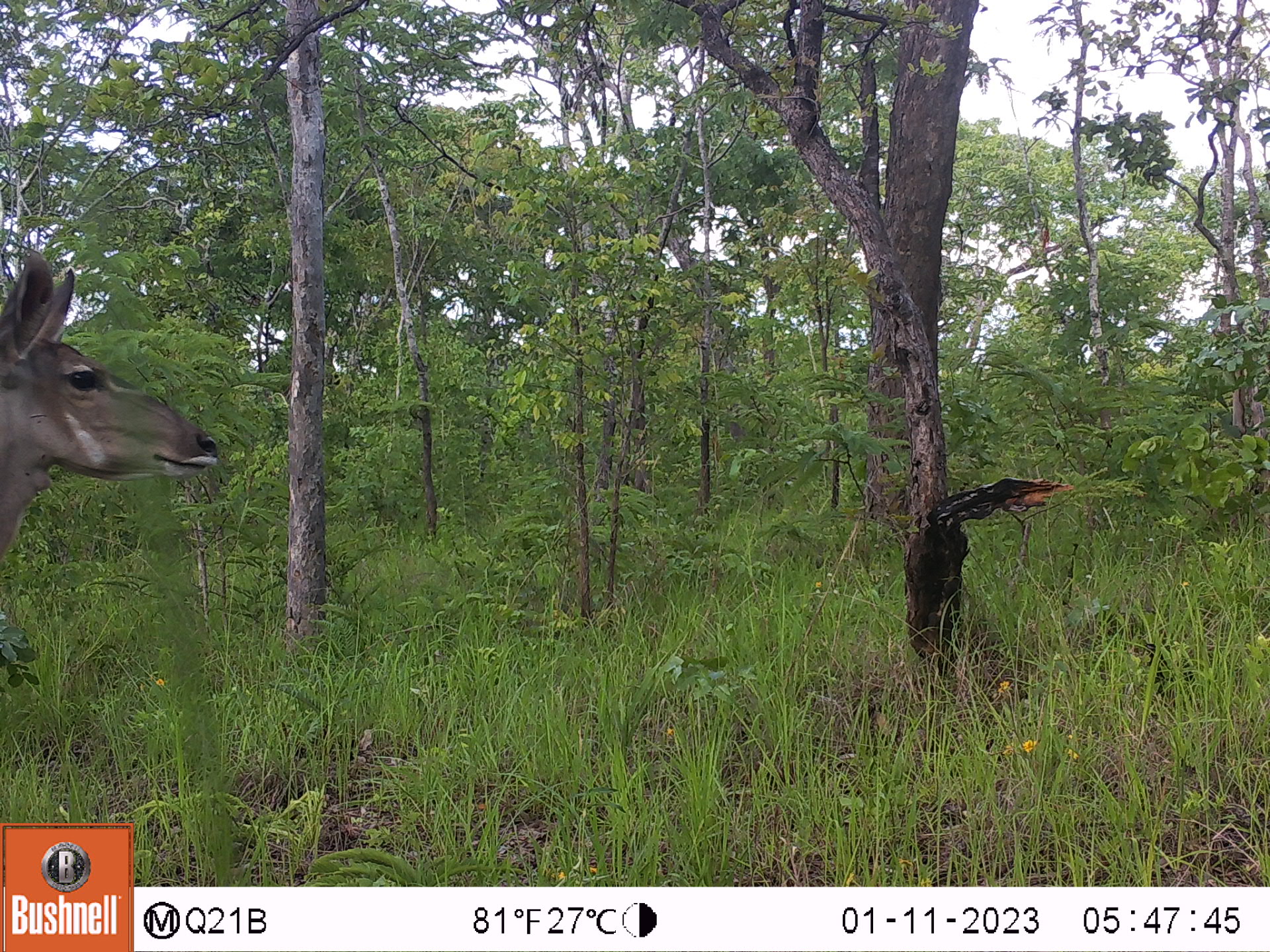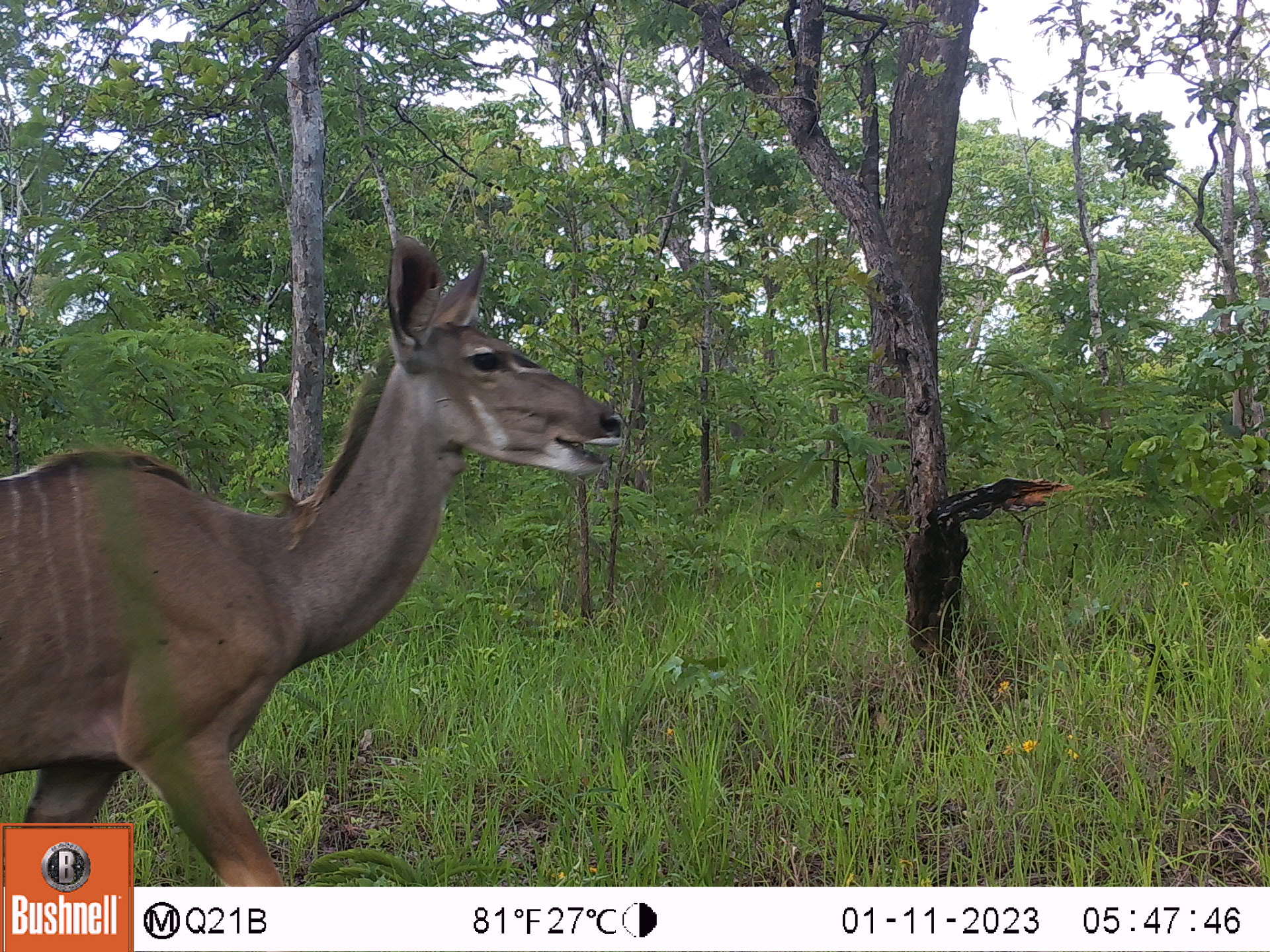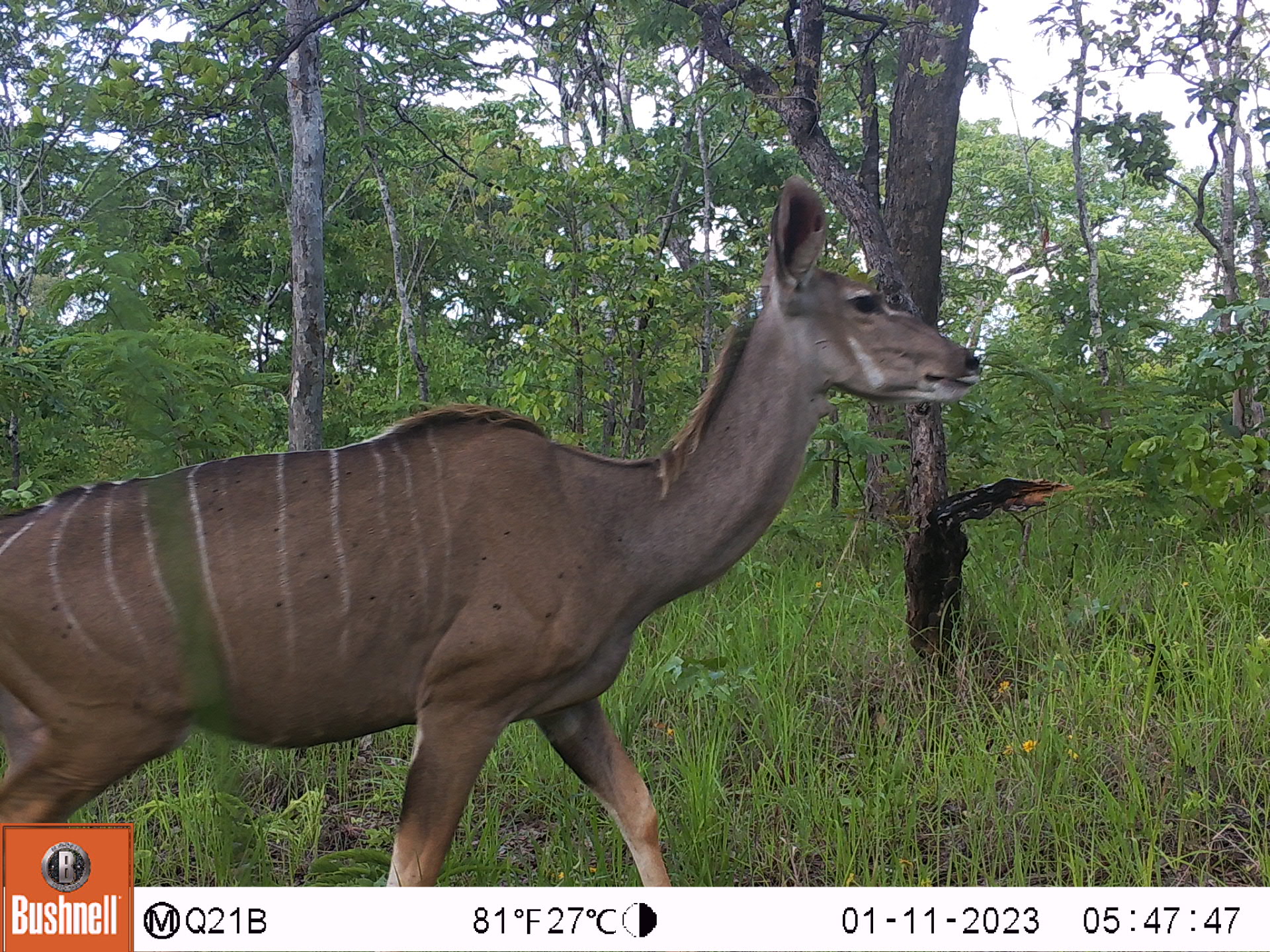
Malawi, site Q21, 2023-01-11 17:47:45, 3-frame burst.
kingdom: Animalia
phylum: Chordata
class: Mammalia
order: Artiodactyla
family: Bovidae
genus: Tragelaphus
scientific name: Tragelaphus strepsiceros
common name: greater kudu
Greater kudu (Tragelaphus strepsiceros), count 1.